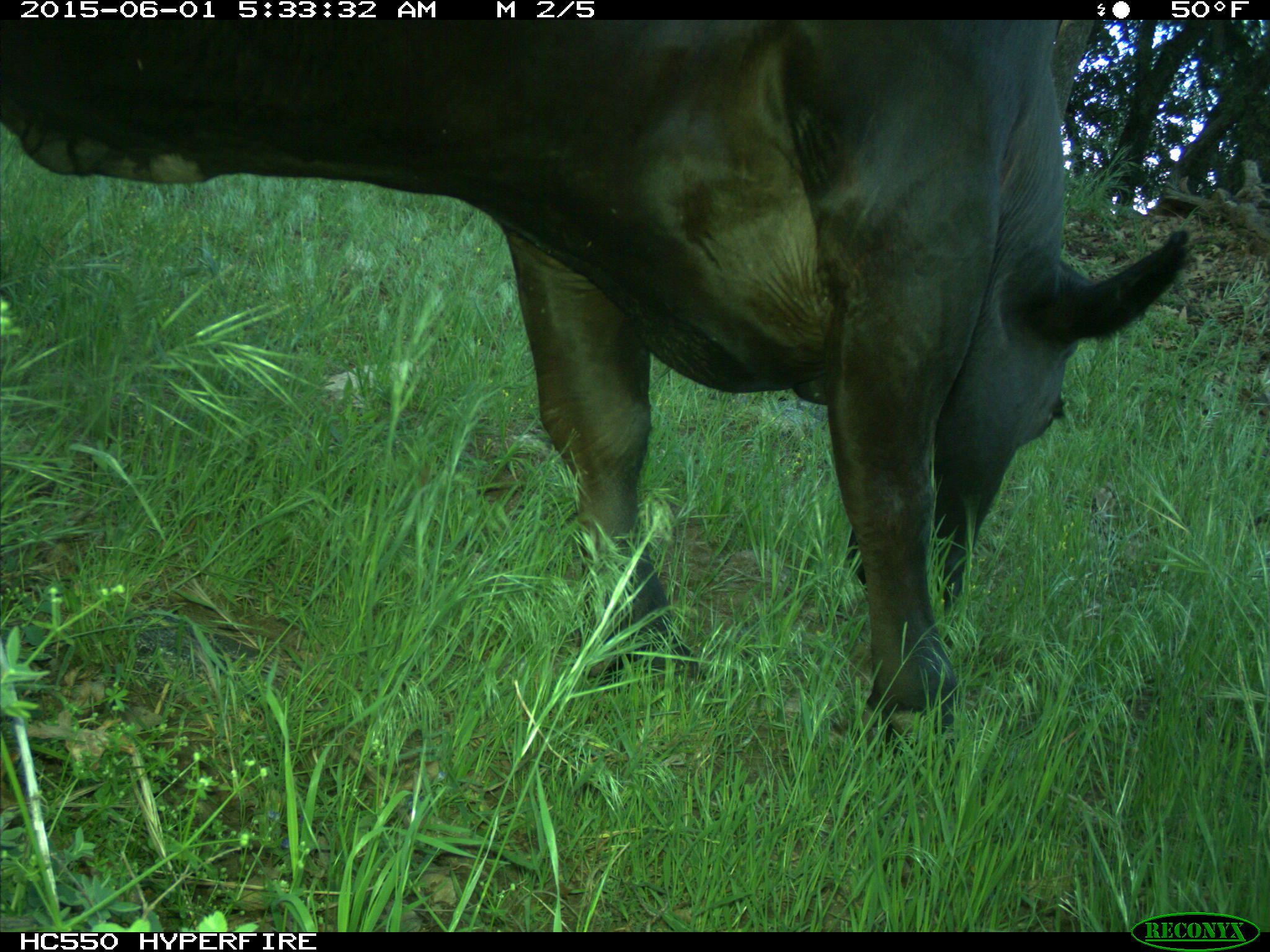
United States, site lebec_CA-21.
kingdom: Animalia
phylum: Chordata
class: Mammalia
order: Artiodactyla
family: Bovidae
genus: Bos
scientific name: Bos taurus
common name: domestic cow